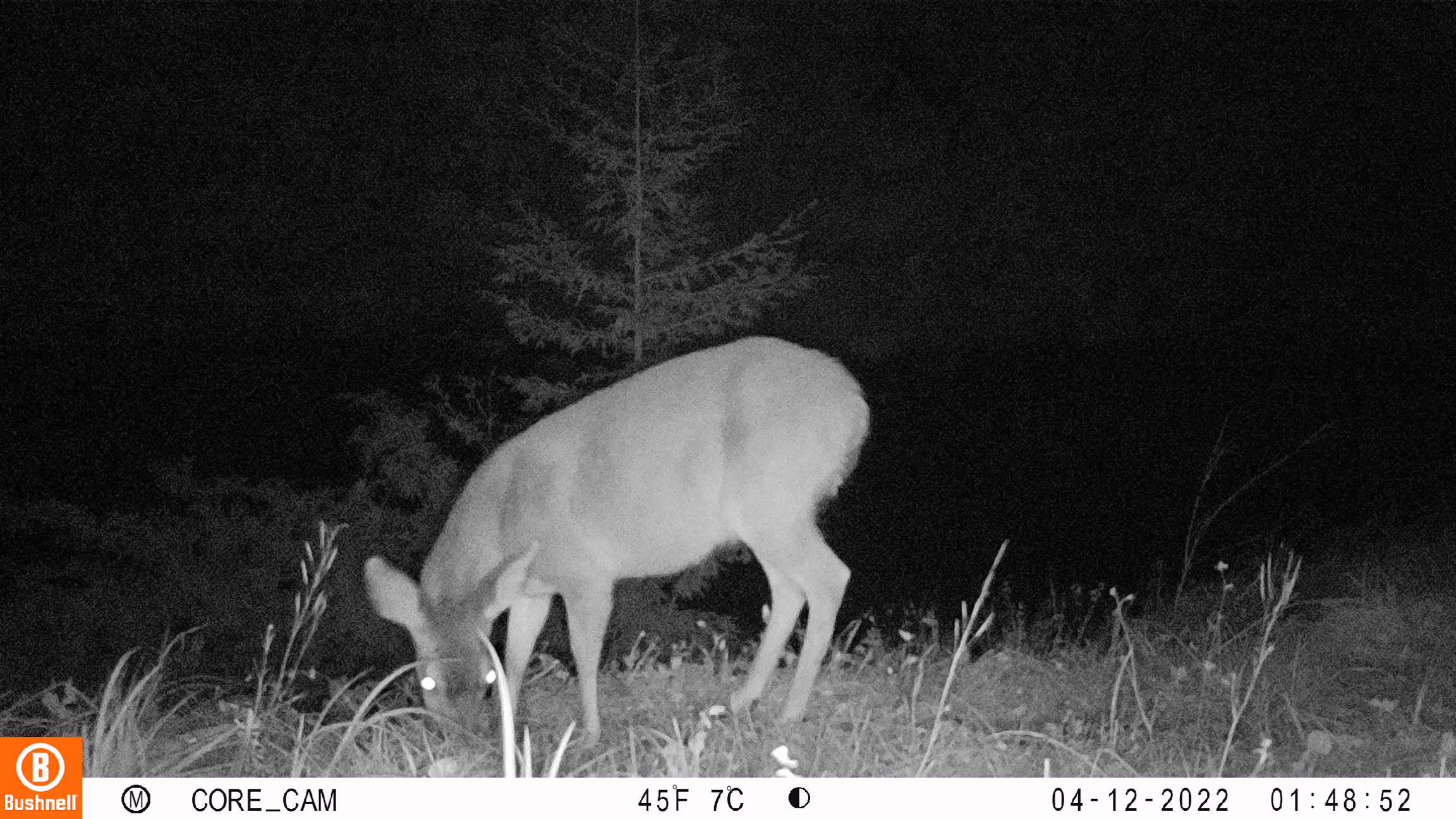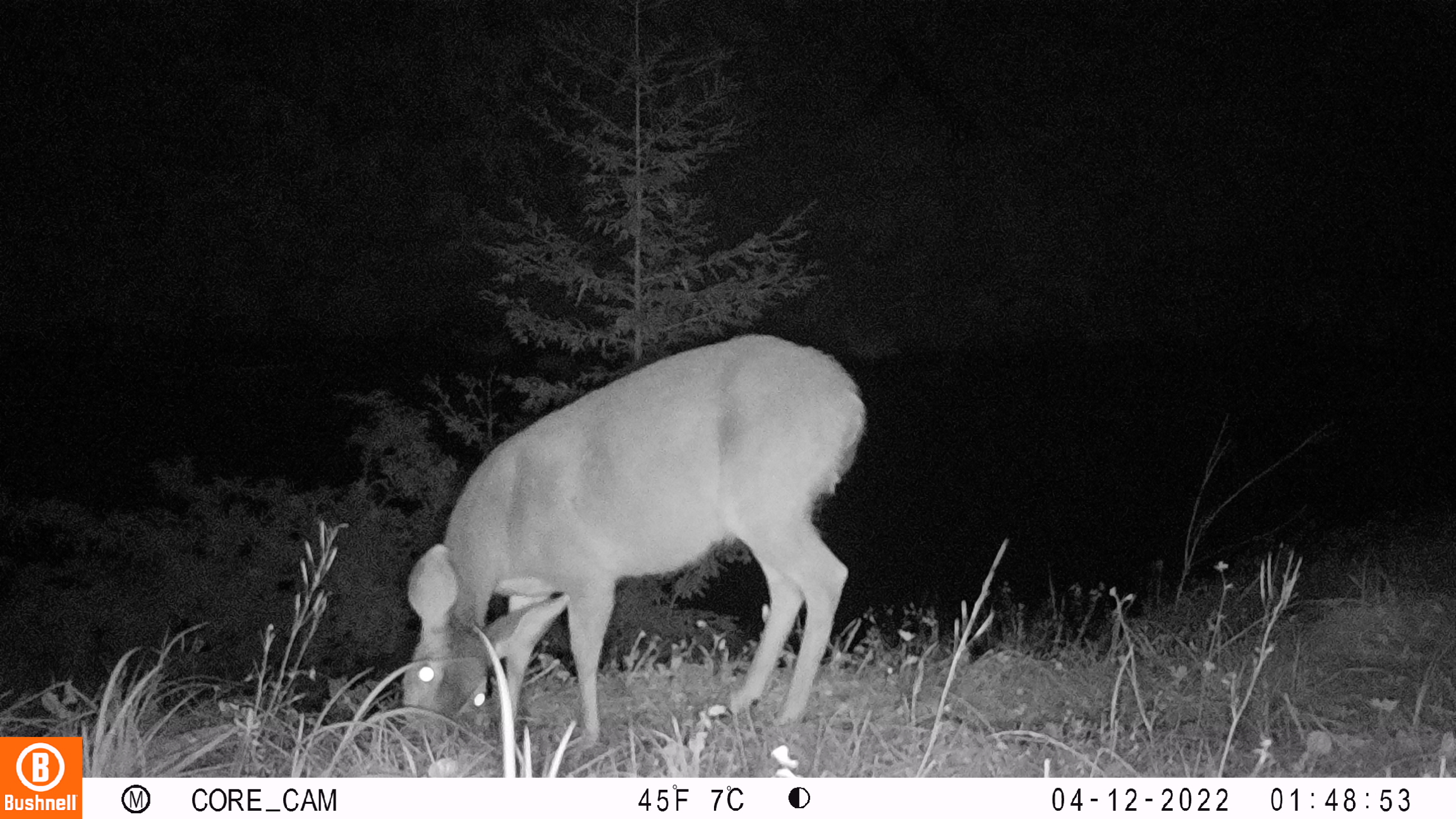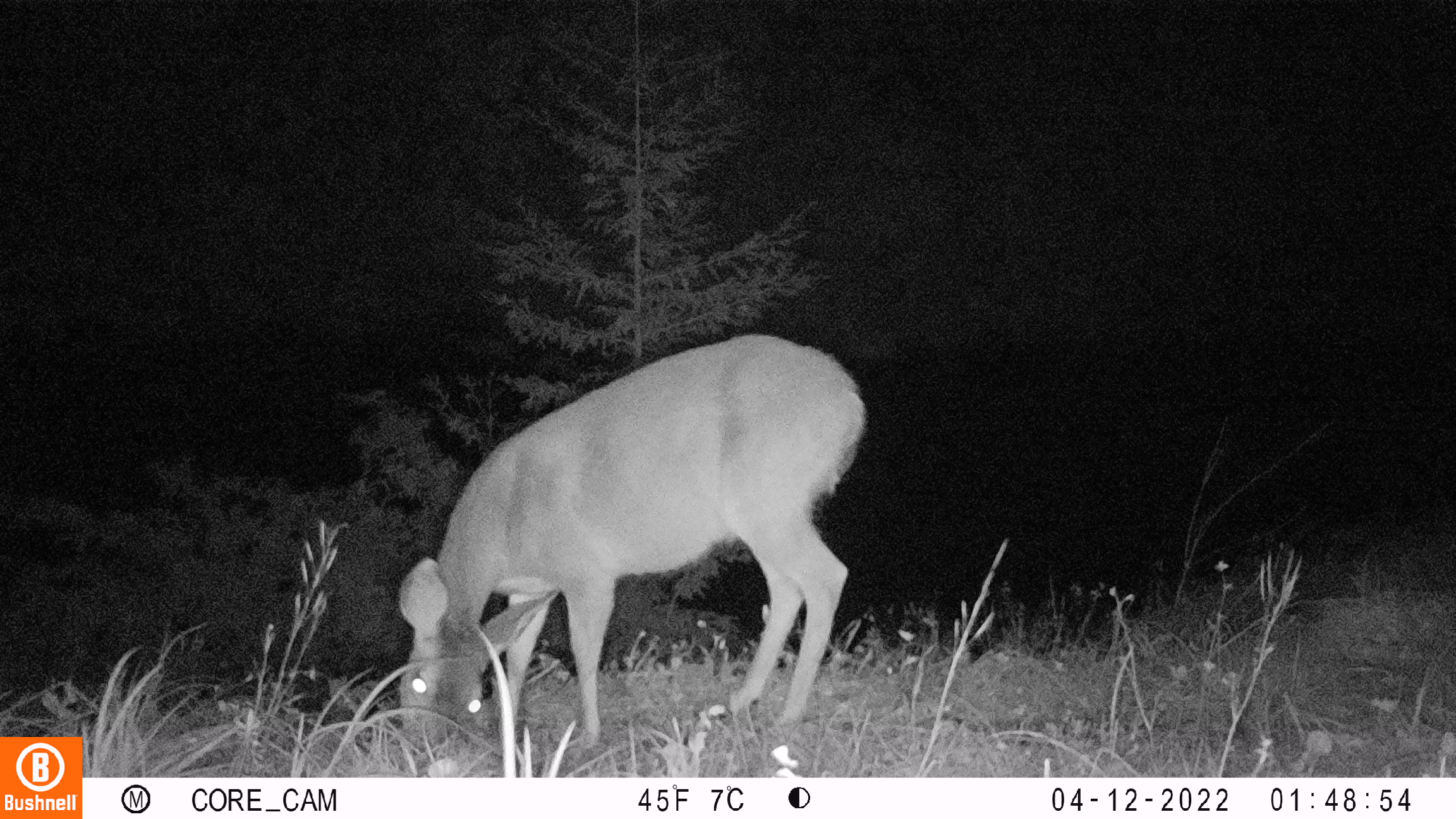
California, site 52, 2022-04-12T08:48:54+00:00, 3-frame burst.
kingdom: Animalia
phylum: Chordata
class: Mammalia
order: Artiodactyla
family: Cervidae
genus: Odocoileus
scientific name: Odocoileus hemionus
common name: mule deer